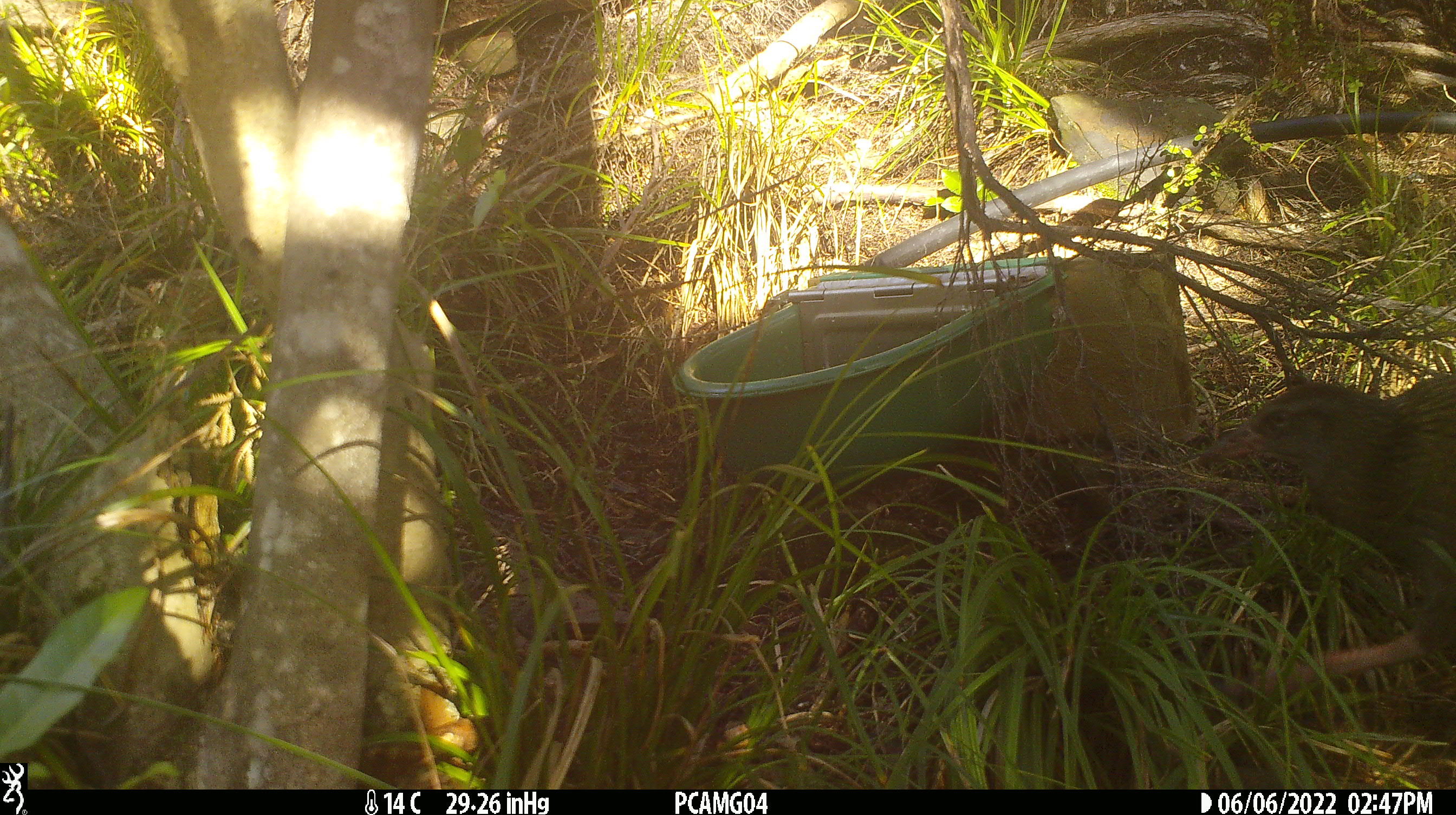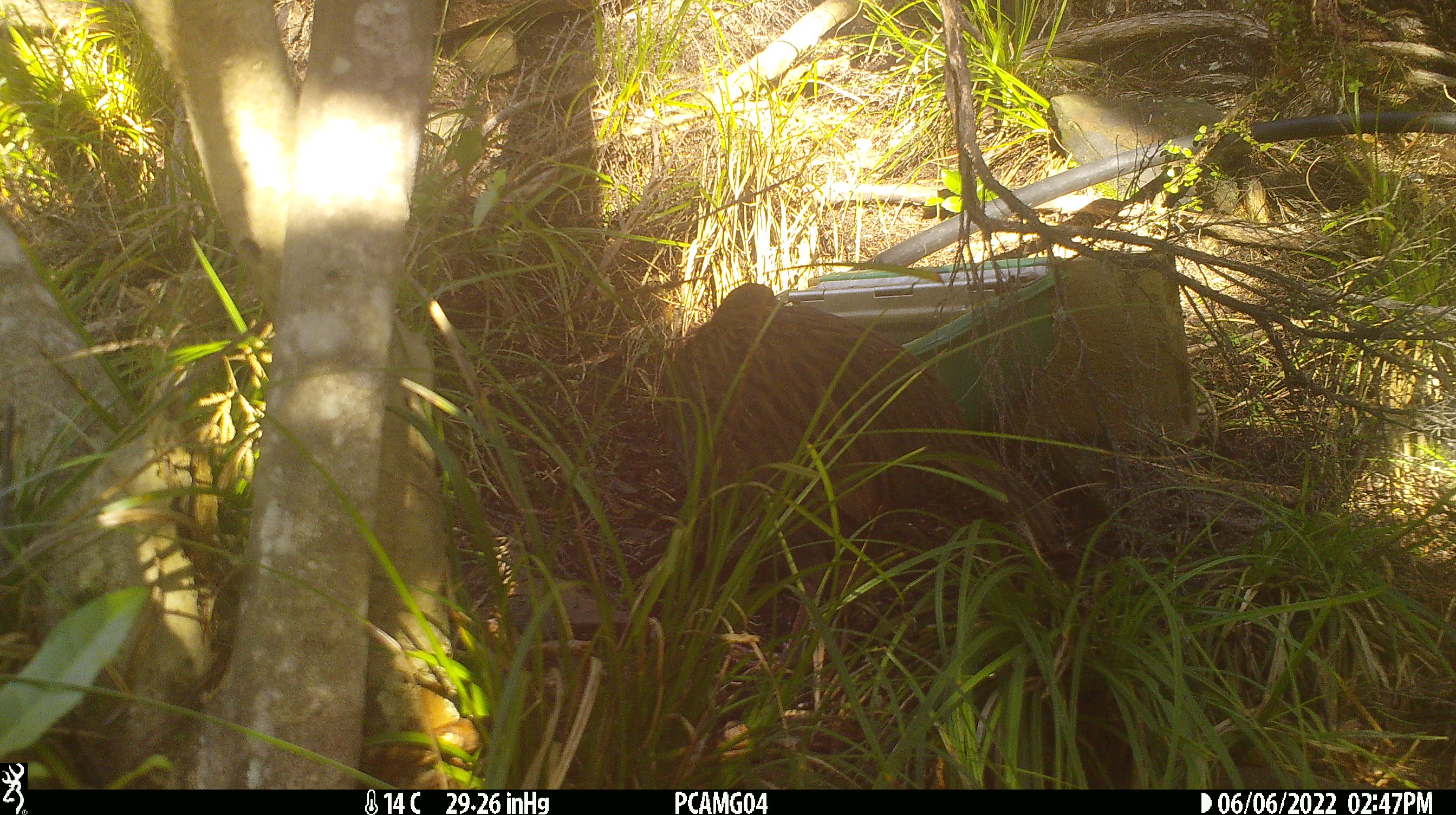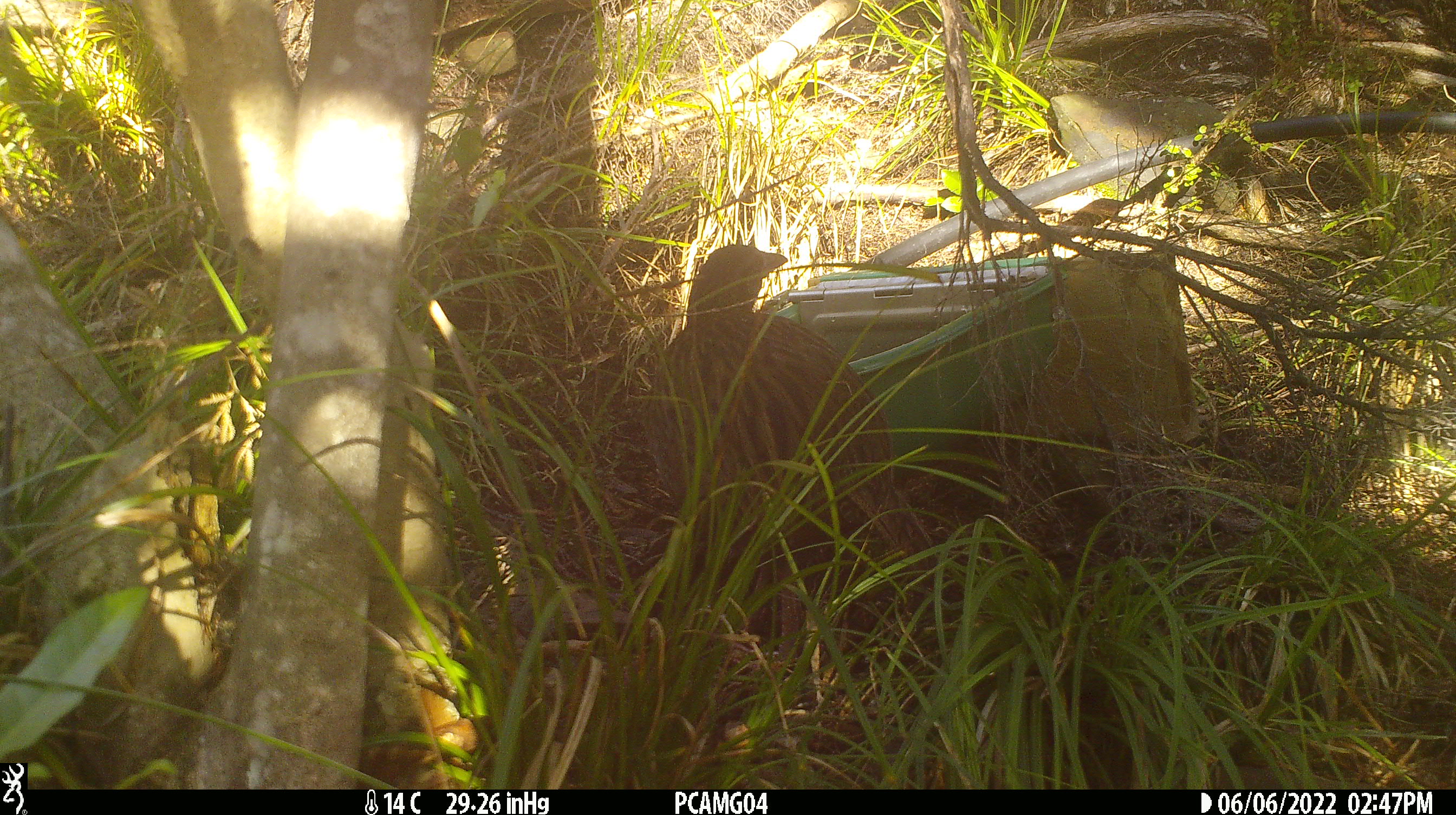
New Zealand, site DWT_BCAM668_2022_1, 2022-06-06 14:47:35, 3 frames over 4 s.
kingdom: Animalia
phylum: Chordata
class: Aves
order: Gruiformes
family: Rallidae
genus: Gallirallus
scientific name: Gallirallus australis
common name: weka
Weka (Gallirallus australis).